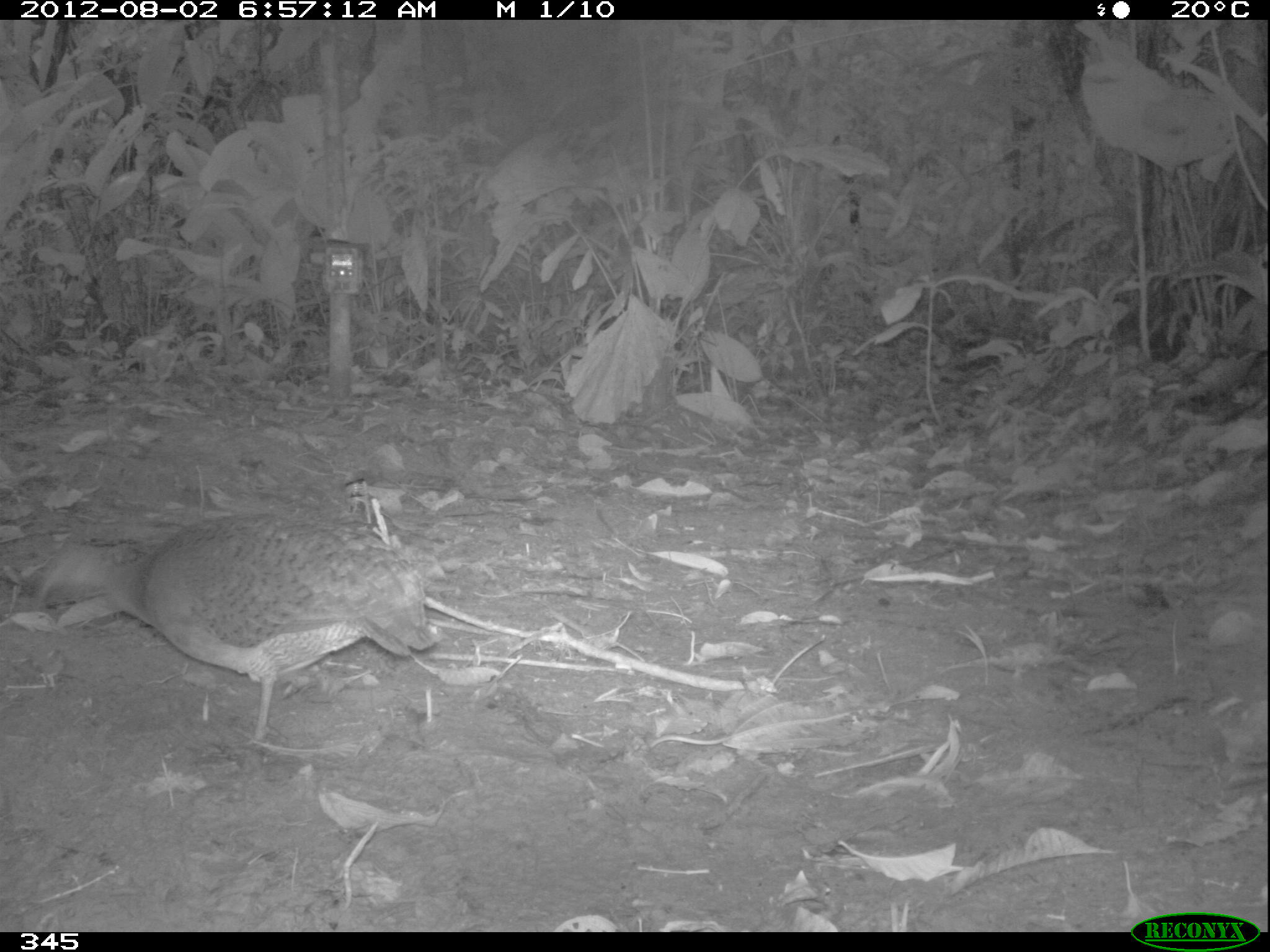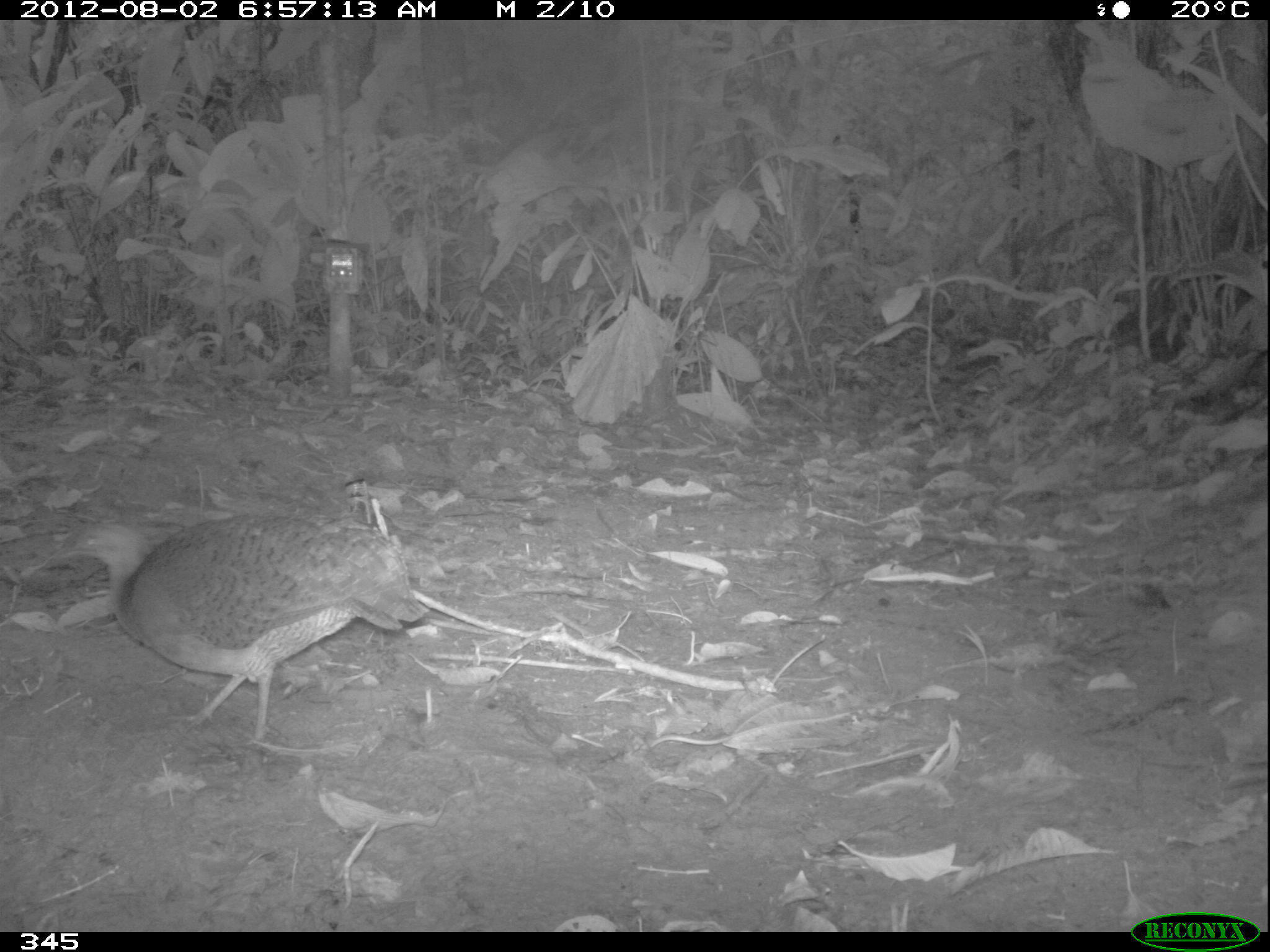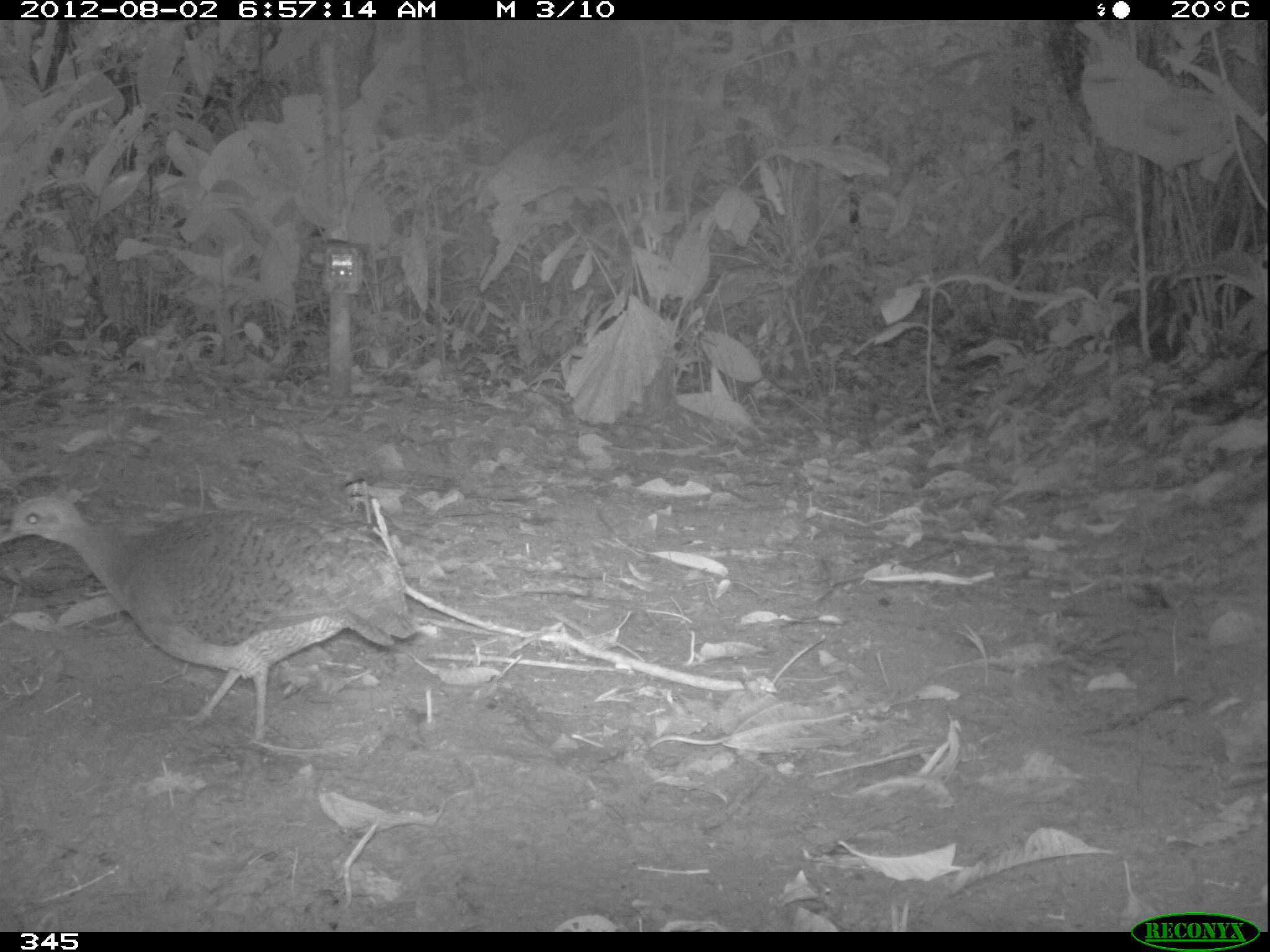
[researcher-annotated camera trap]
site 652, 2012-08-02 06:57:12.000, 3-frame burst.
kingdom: Animalia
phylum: Chordata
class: Aves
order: Galliformes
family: Phasianidae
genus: Alectoris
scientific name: Alectoris rufa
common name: red-legged partridge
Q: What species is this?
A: Alectoris rufa (red-legged partridge).